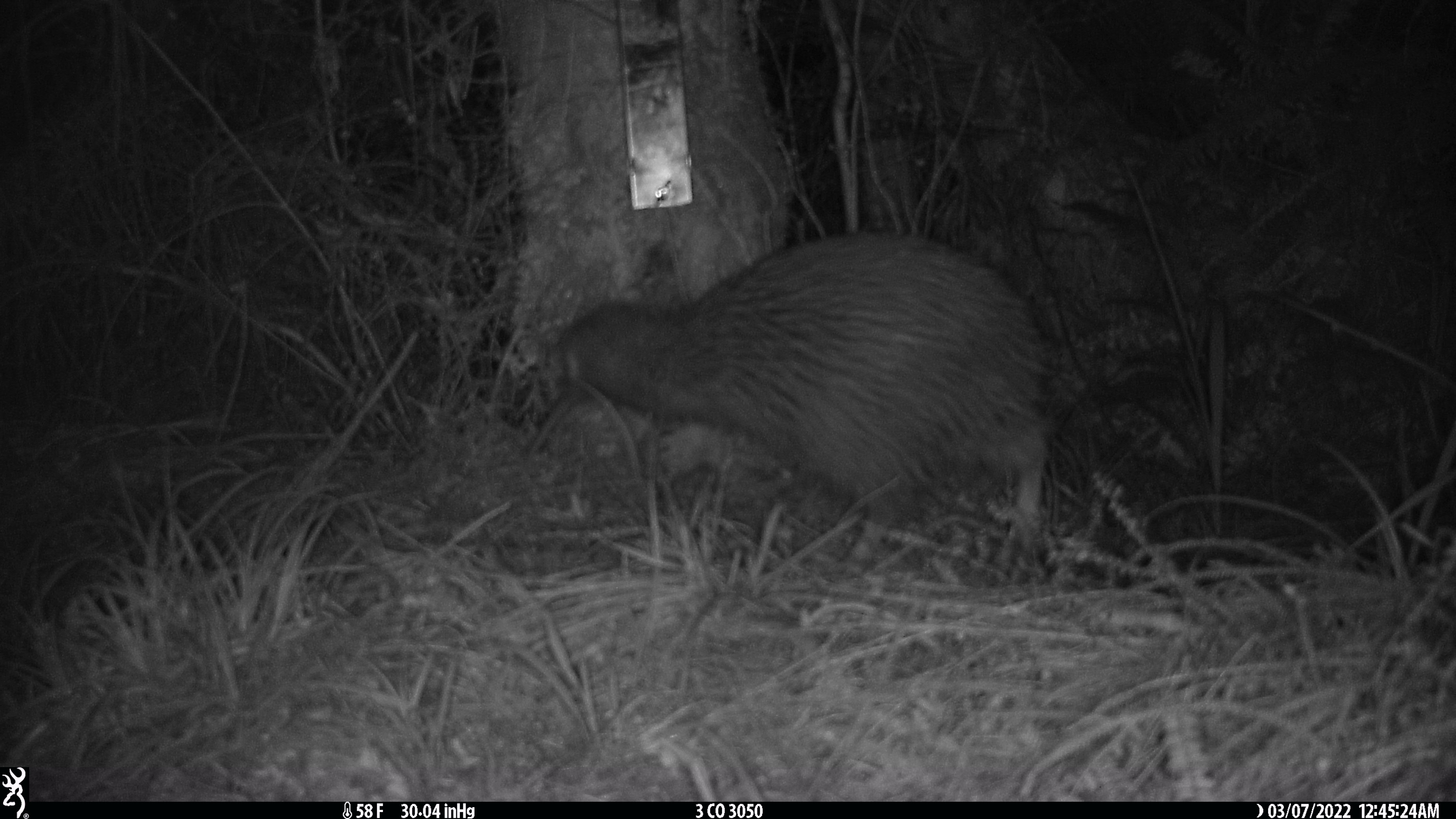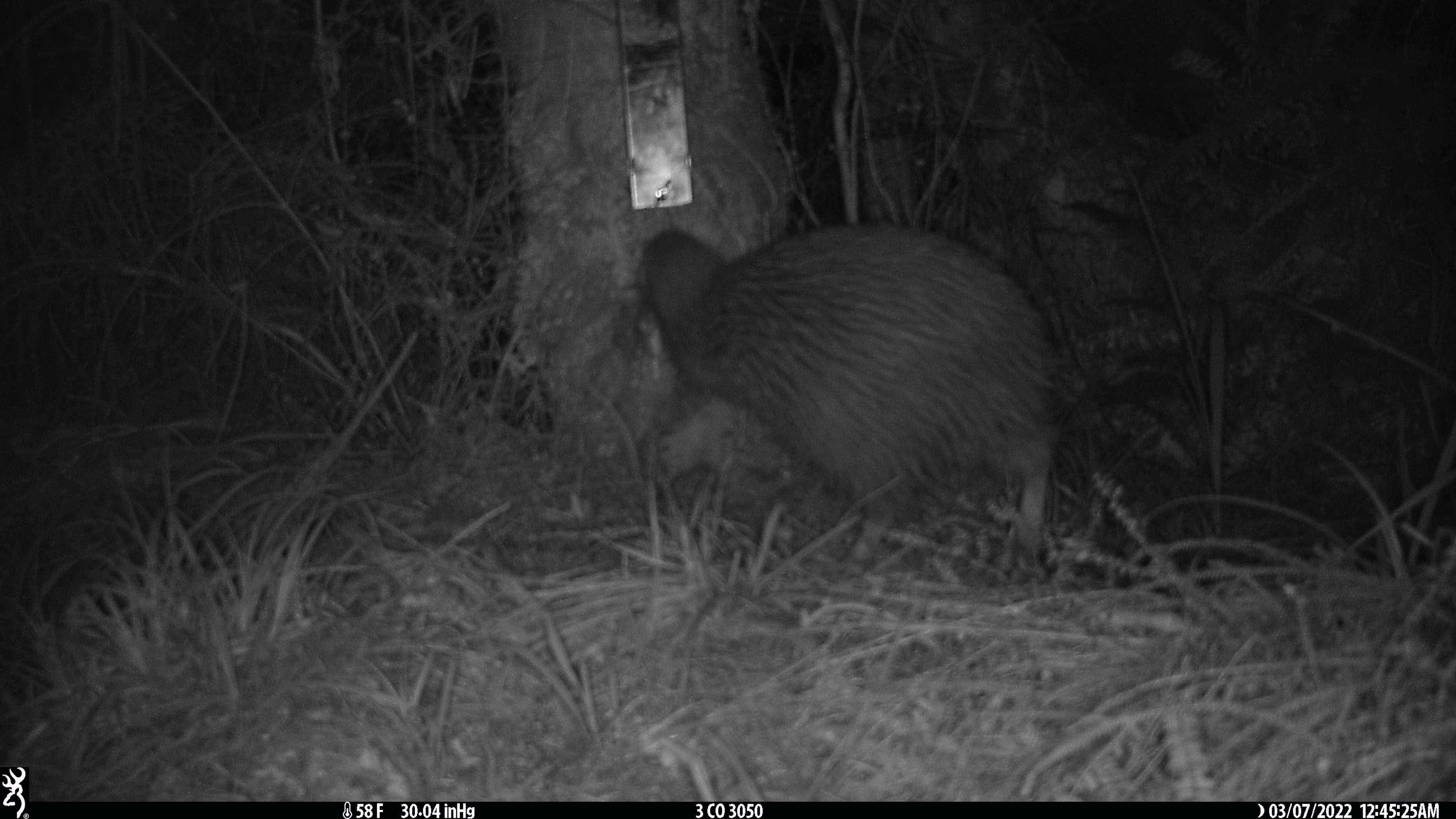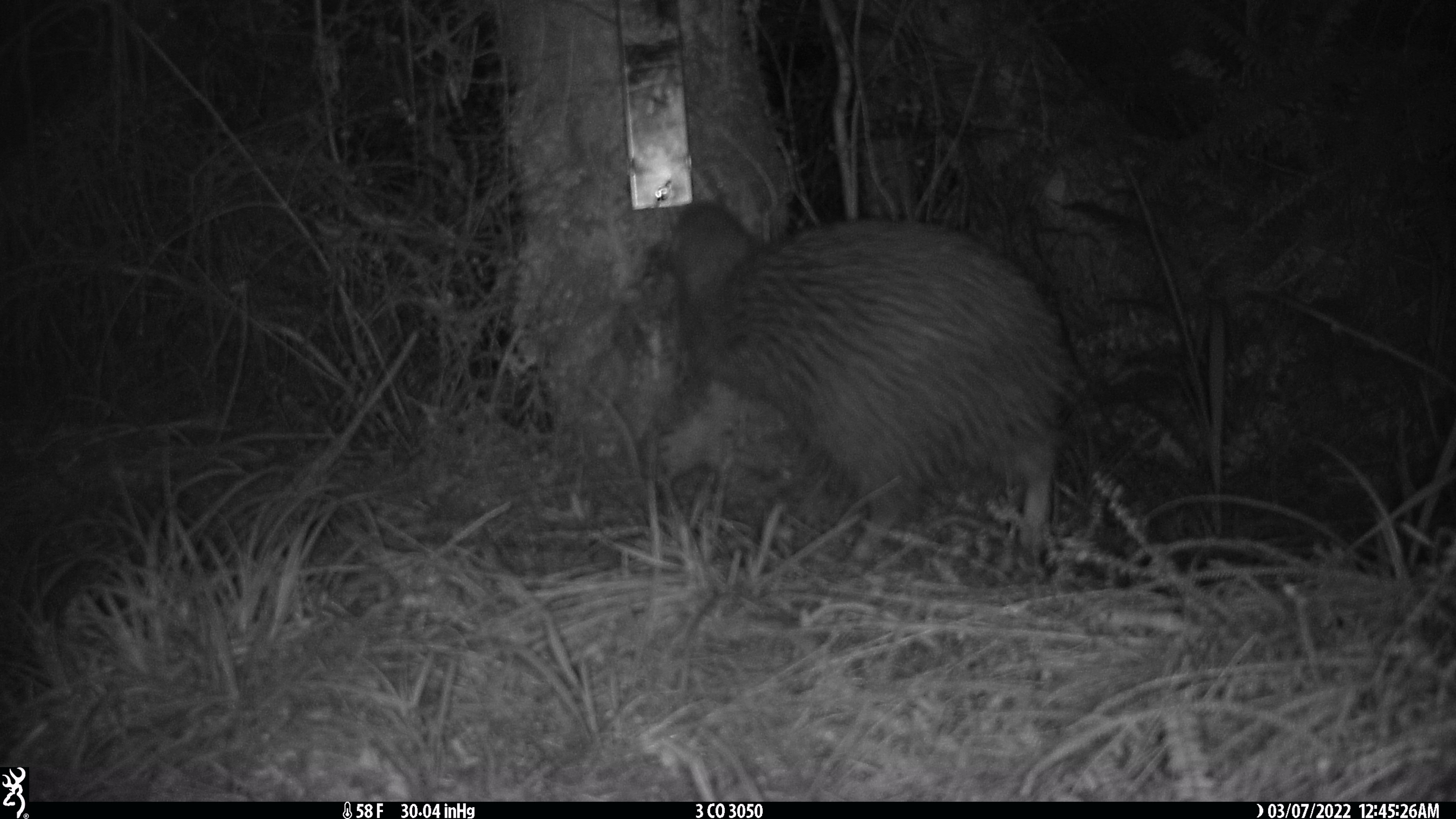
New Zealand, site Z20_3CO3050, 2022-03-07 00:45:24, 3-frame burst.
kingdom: Animalia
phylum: Chordata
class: Aves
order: Apterygiformes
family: Apterygidae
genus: Apteryx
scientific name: Apteryx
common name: kiwi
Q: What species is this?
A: Kiwi (Apteryx).